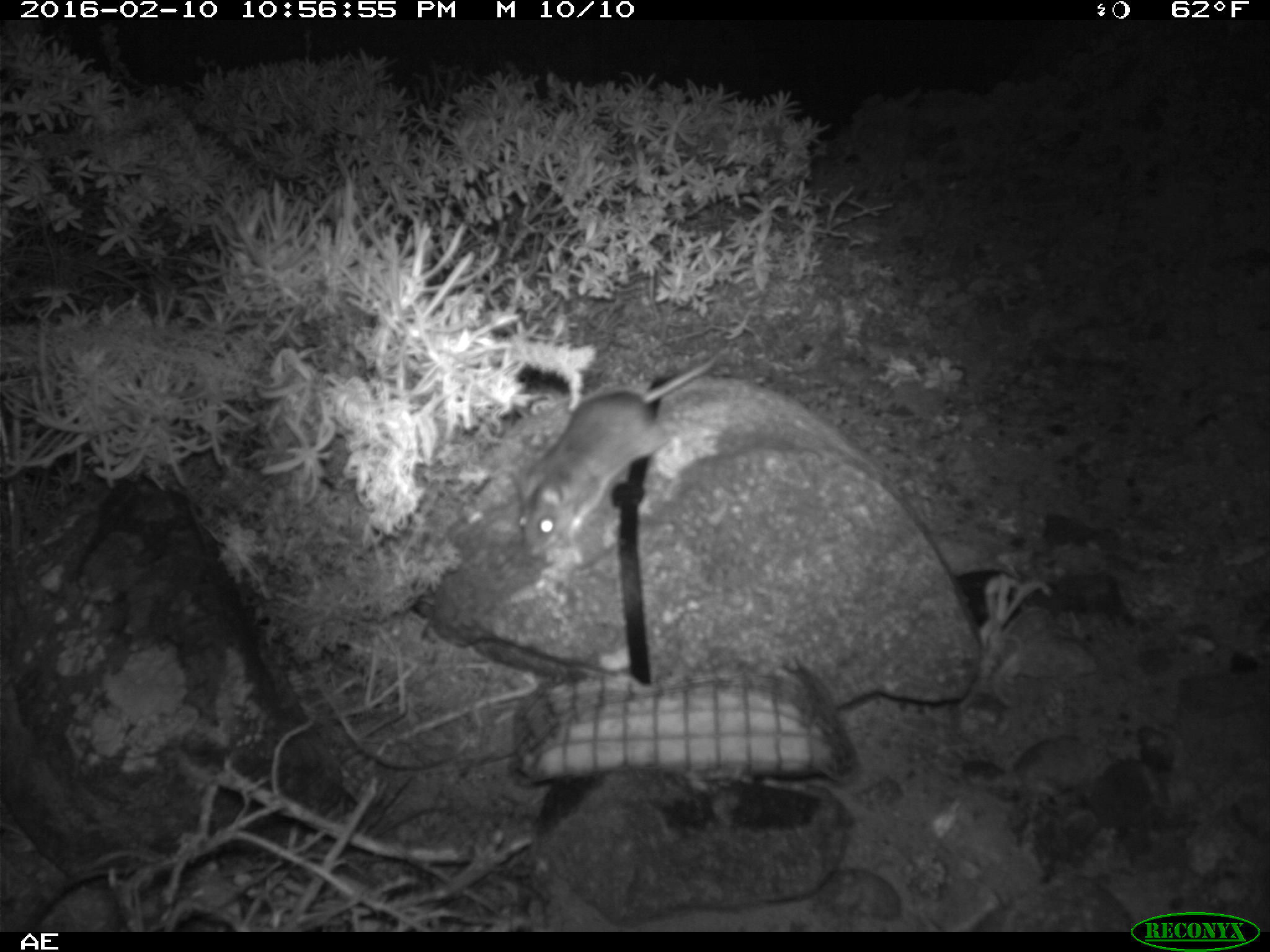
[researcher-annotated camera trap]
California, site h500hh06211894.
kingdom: Animalia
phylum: Chordata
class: Mammalia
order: Rodentia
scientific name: Rodentia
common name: rodent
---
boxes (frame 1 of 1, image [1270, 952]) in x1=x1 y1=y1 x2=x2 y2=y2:
rodent: x1=517 y1=345 x2=730 y2=553